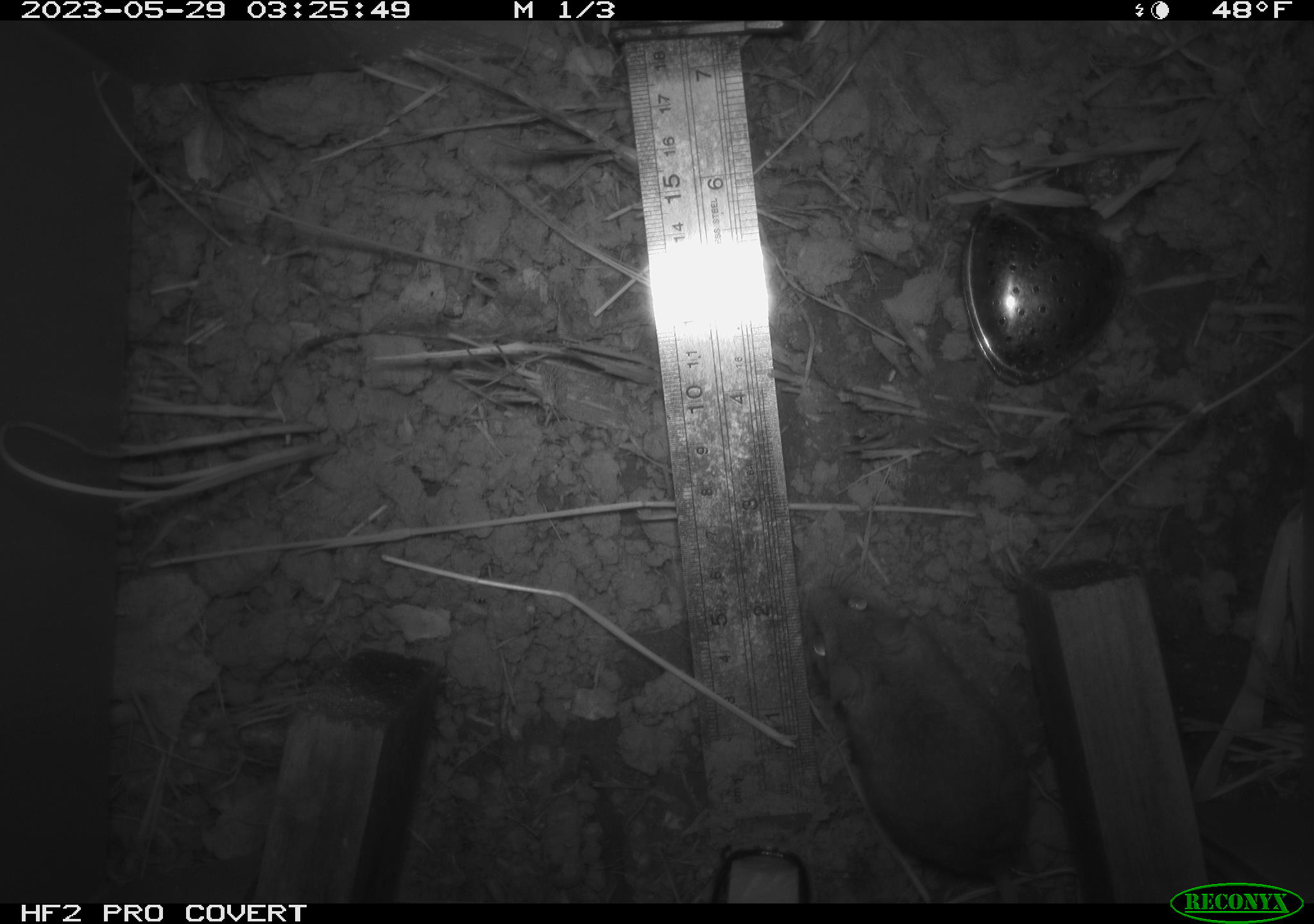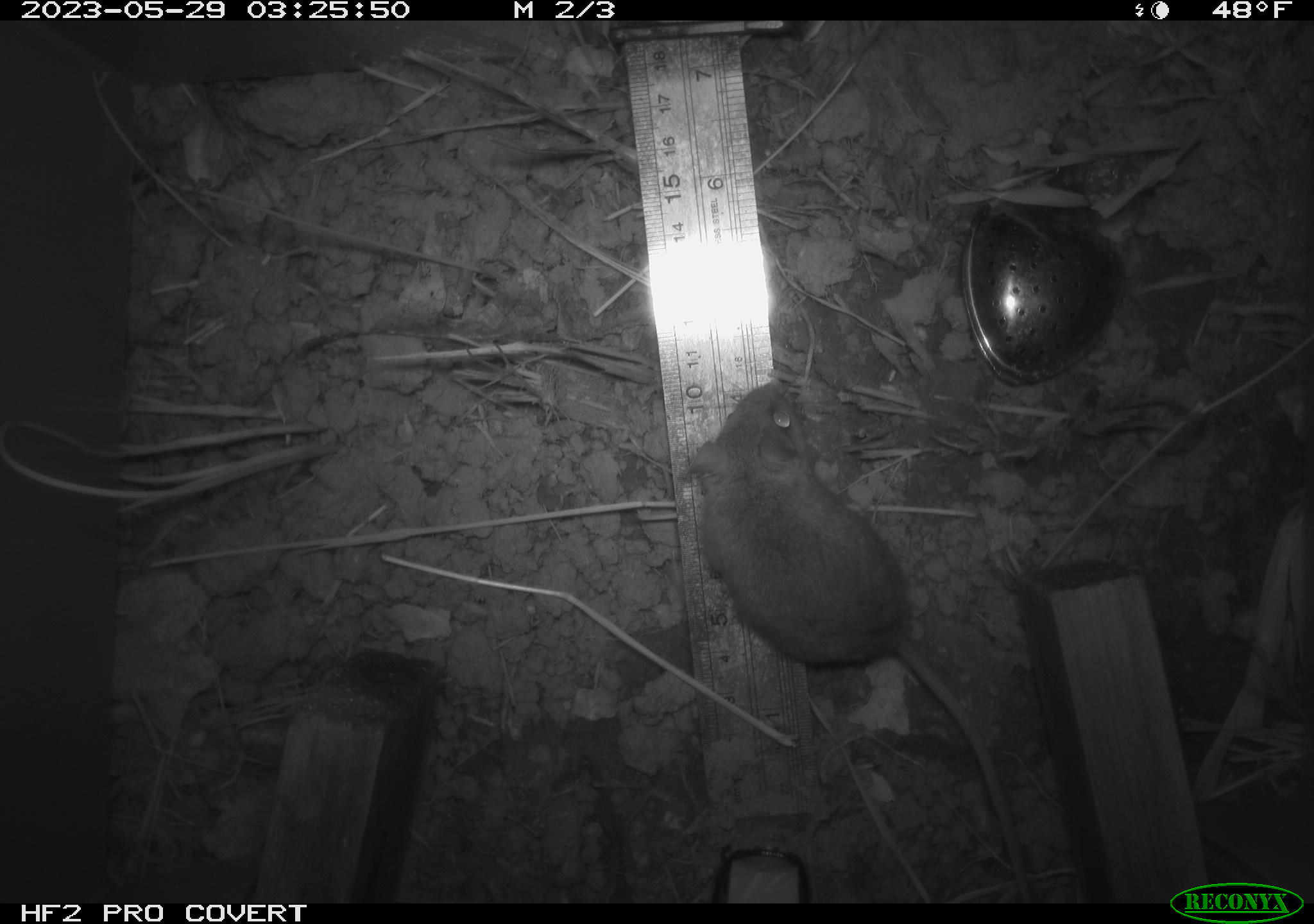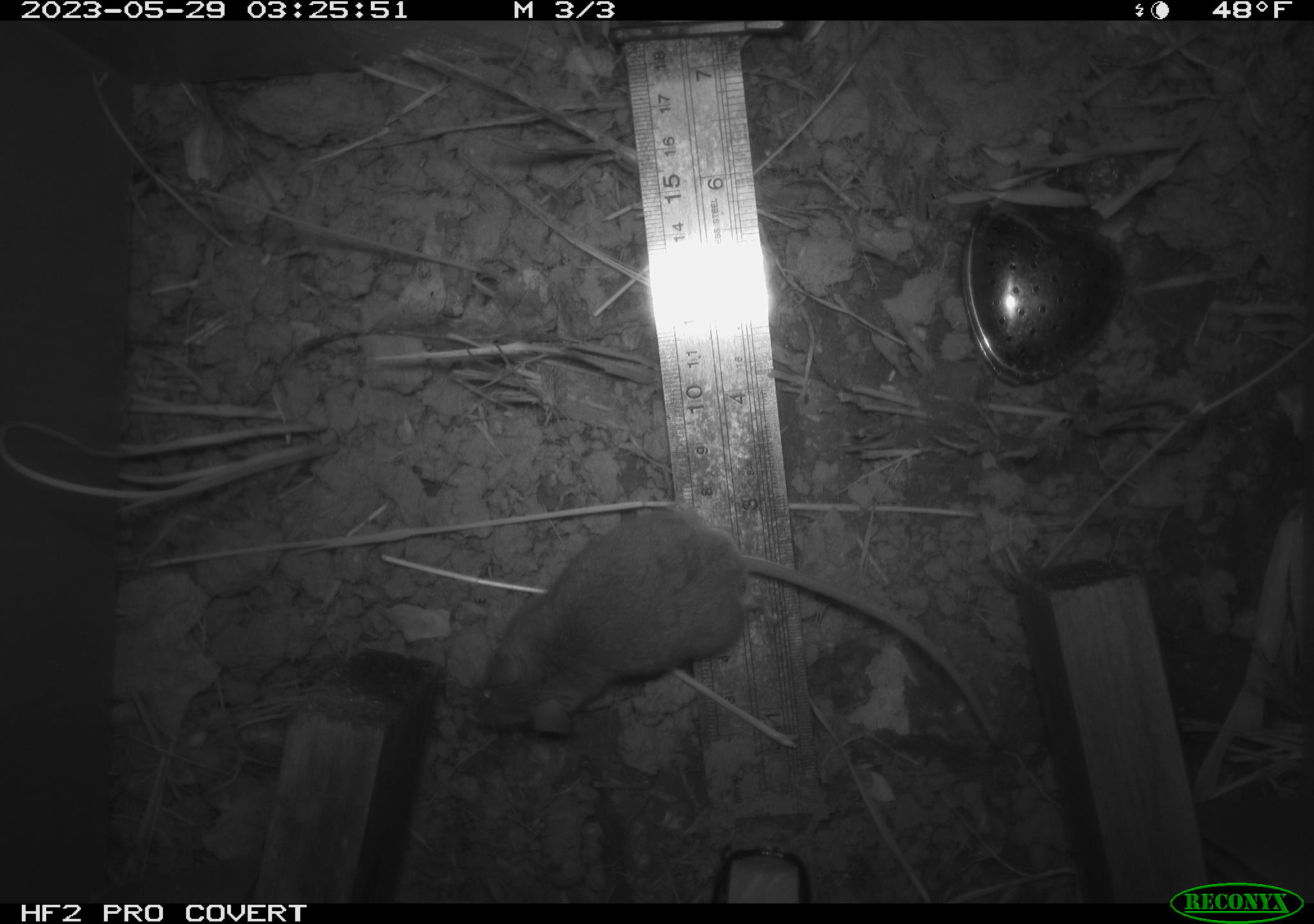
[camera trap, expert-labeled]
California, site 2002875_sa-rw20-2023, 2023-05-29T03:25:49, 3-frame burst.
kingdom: Animalia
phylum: Chordata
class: Mammalia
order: Rodentia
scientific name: Rodentia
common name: mouse species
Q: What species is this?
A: Mouse species (Rodentia).